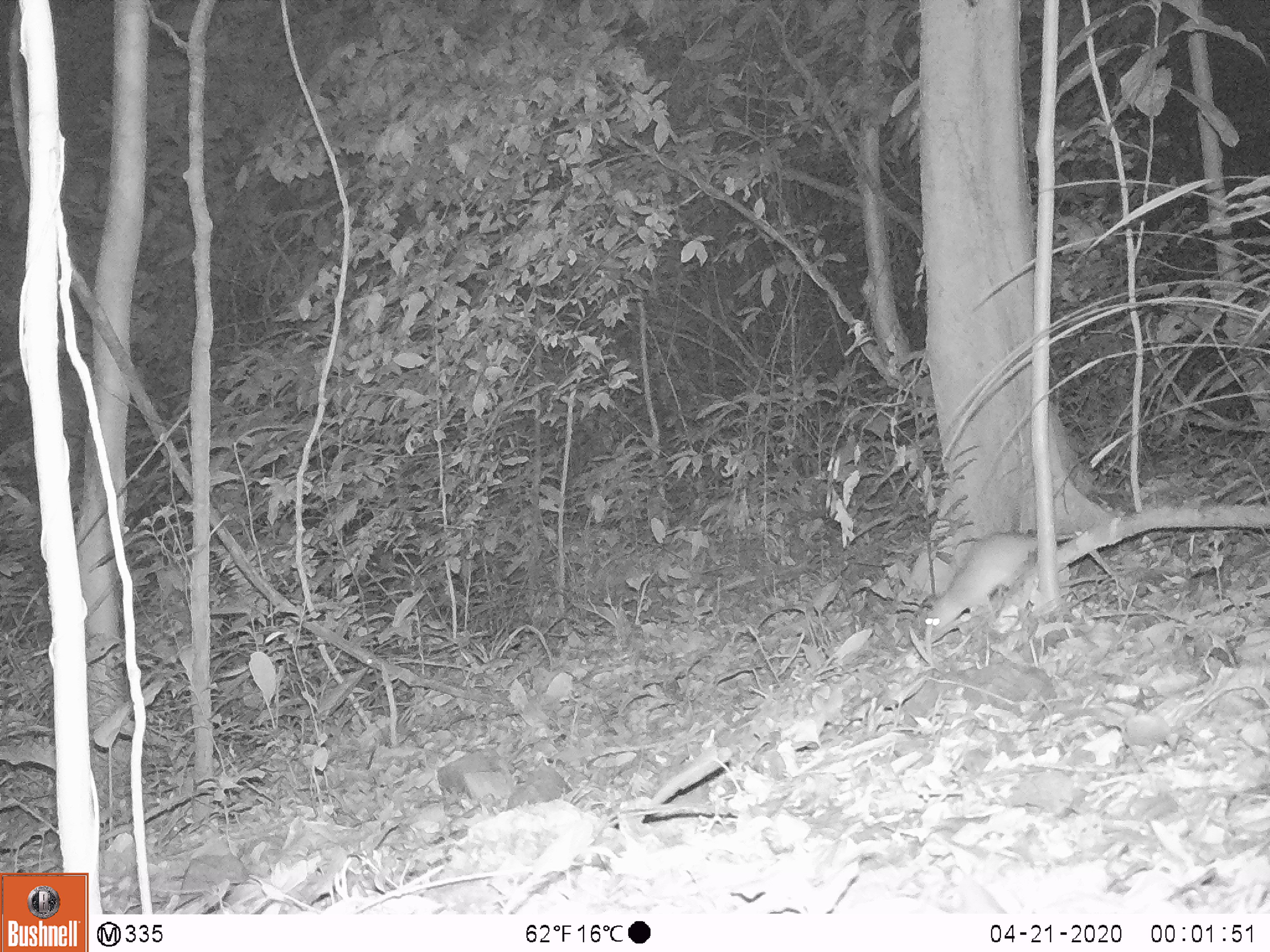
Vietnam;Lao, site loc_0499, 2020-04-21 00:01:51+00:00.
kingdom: Animalia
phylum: Chordata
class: Mammalia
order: Rodentia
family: Muridae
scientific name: Muridae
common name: old-world mice and rats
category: unidentified murid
Unidentified murid (old-world mice and rats) (Muridae). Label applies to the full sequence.